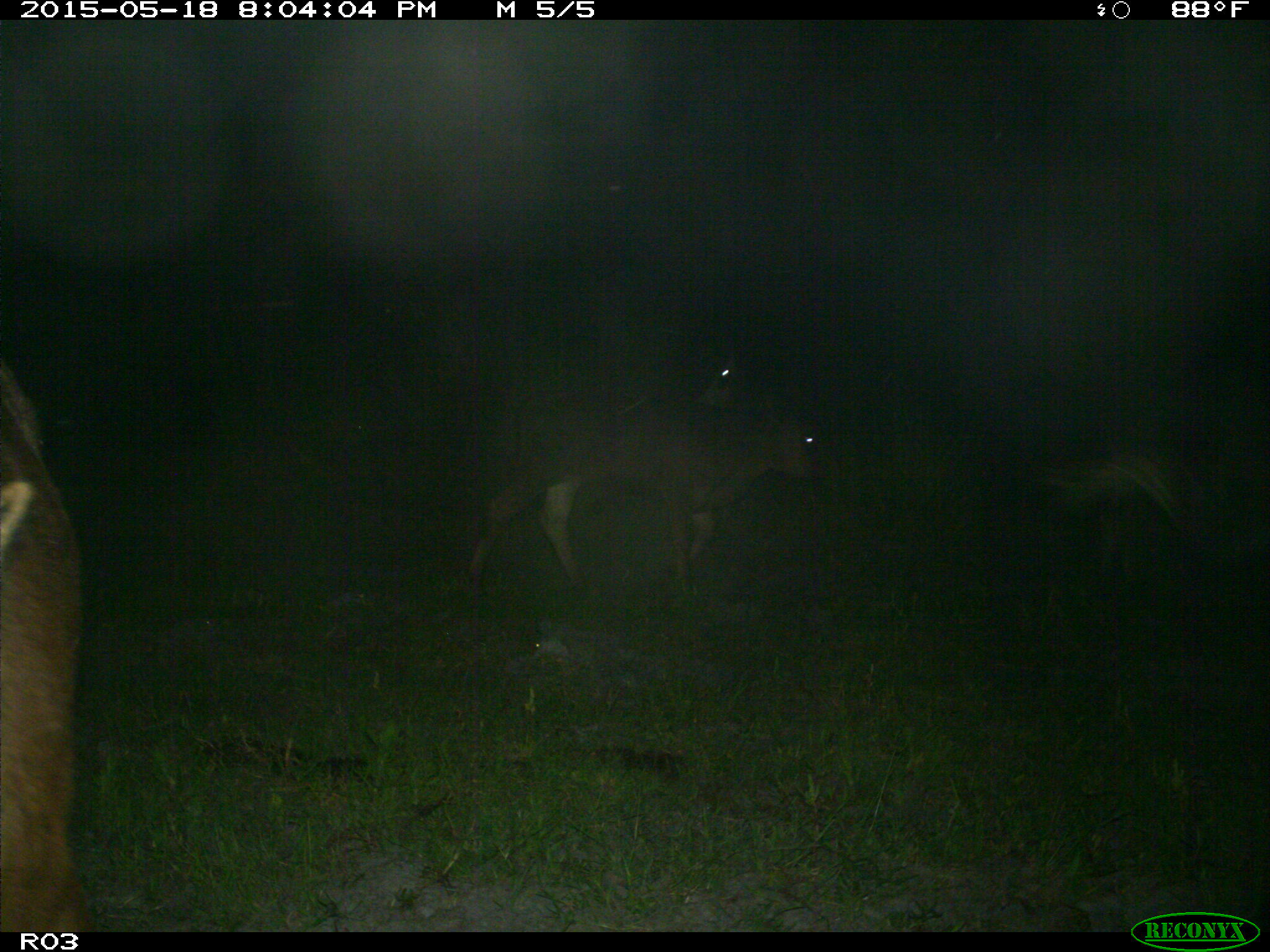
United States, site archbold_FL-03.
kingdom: Animalia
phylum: Chordata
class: Mammalia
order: Artiodactyla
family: Bovidae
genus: Bos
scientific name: Bos taurus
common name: domestic cow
Bos taurus (domestic cow).